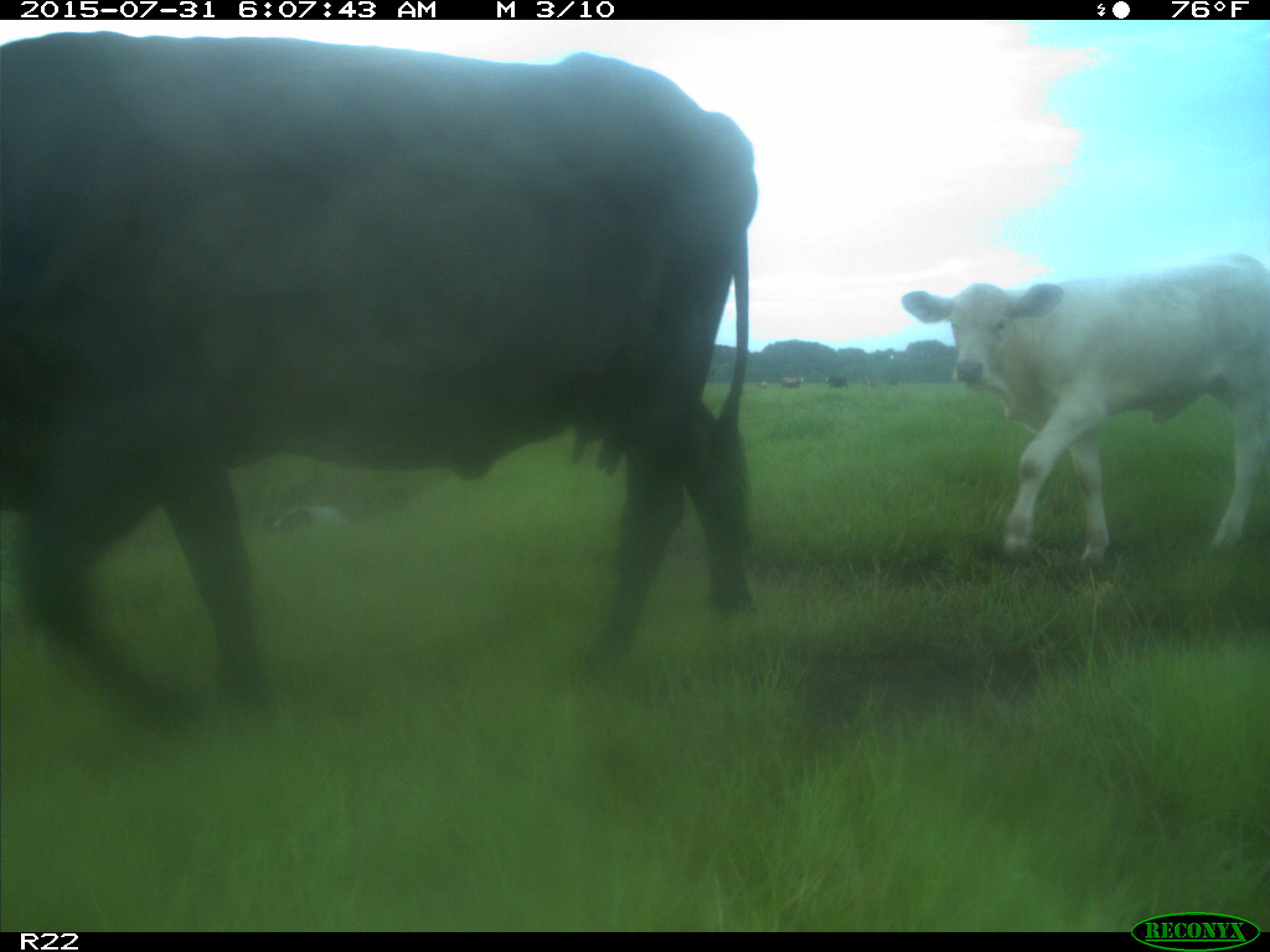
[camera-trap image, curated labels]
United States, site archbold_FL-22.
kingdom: Animalia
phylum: Chordata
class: Mammalia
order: Artiodactyla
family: Bovidae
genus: Bos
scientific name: Bos taurus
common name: domestic cow